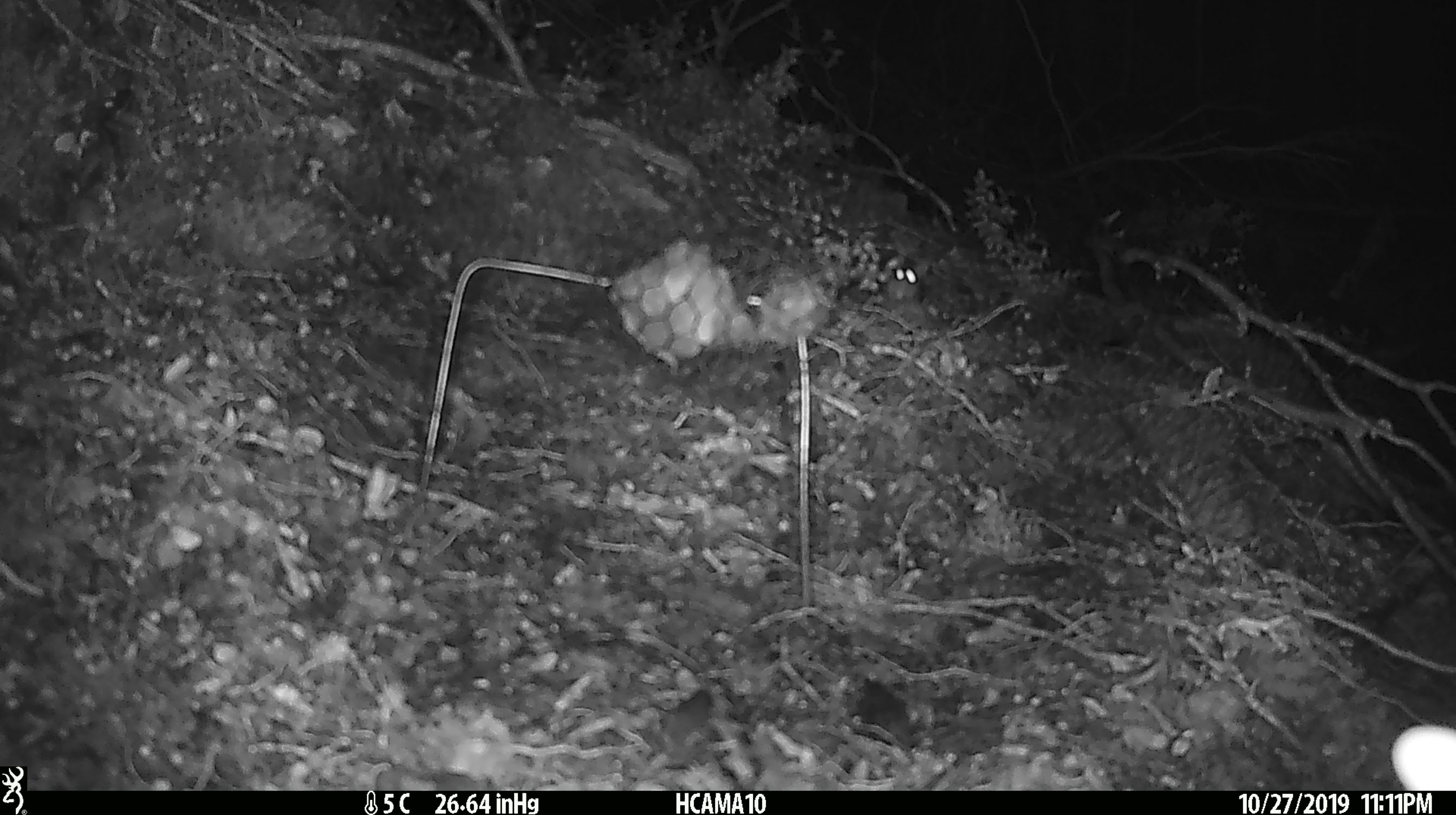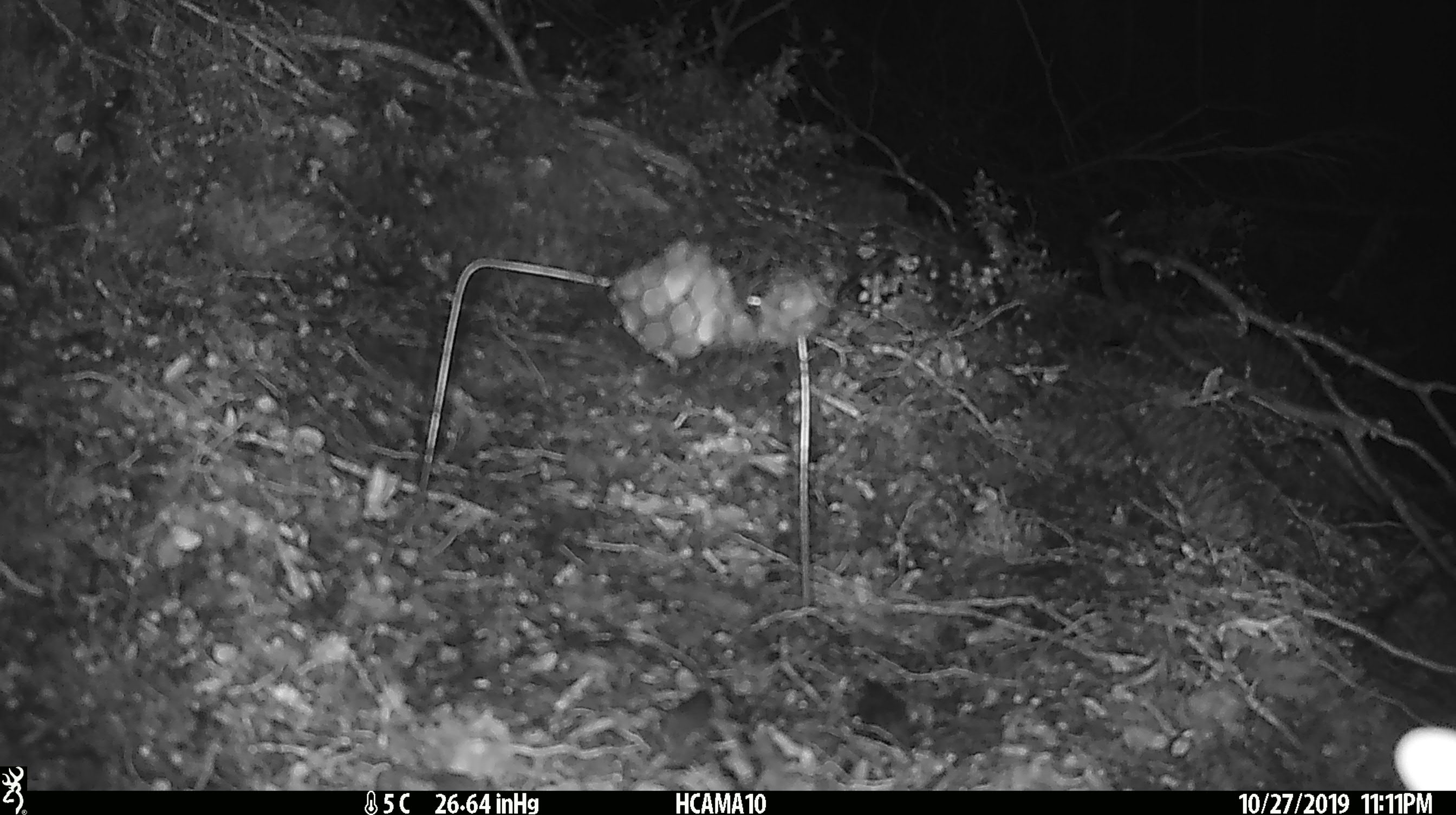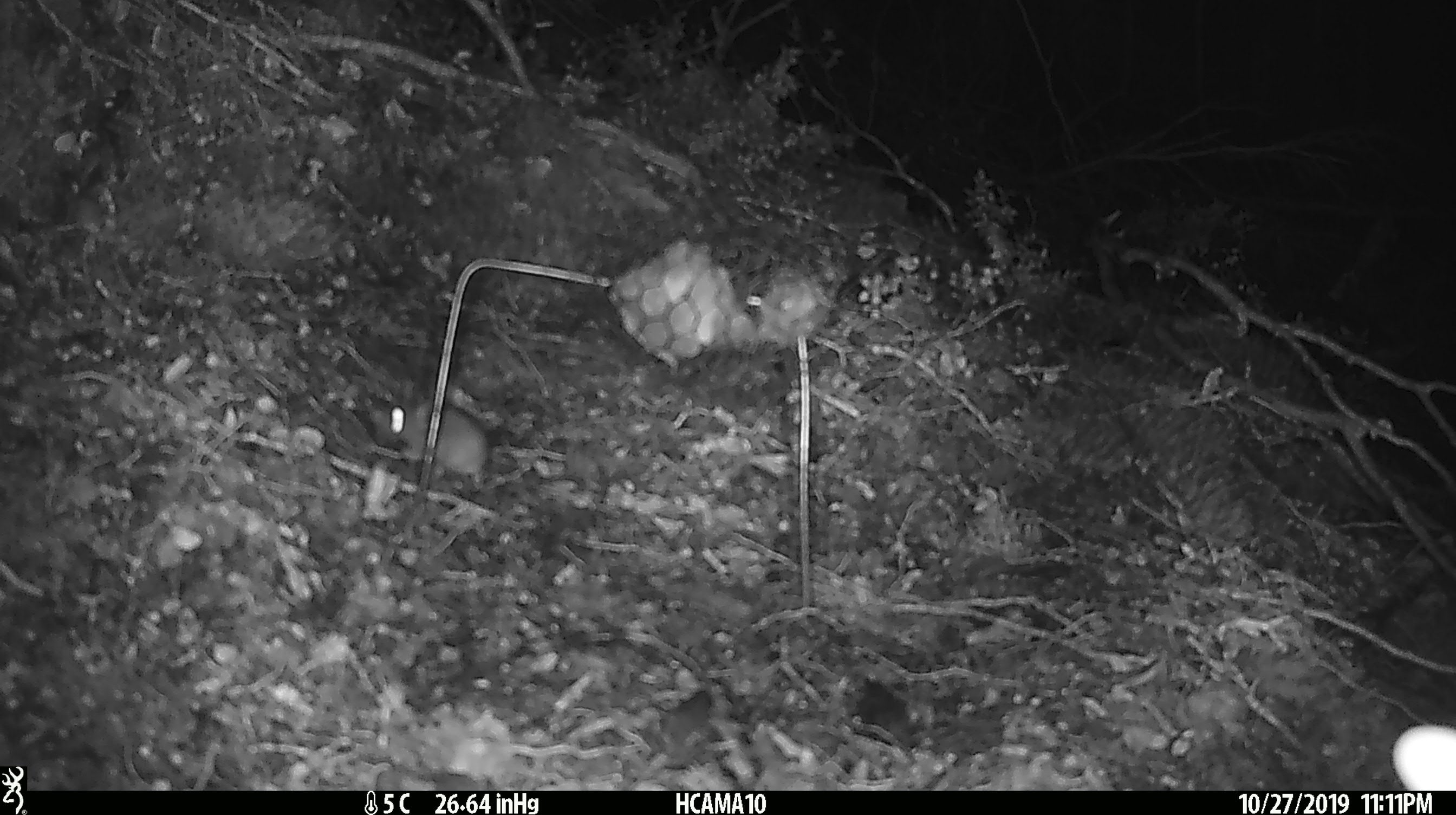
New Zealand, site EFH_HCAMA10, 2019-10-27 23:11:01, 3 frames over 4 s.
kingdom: Animalia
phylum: Chordata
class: Mammalia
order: Rodentia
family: Muridae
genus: Mus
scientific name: Mus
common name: mouse